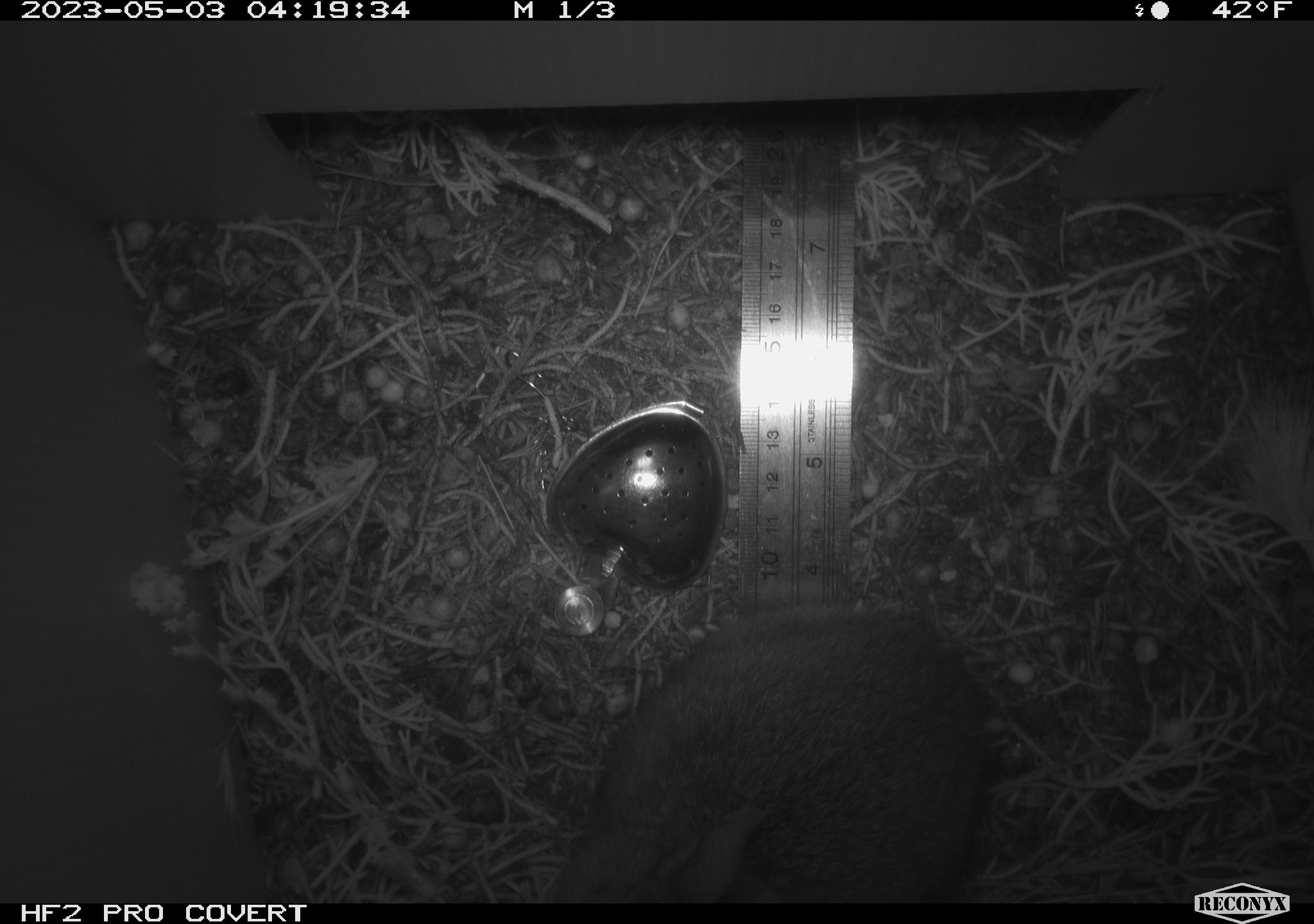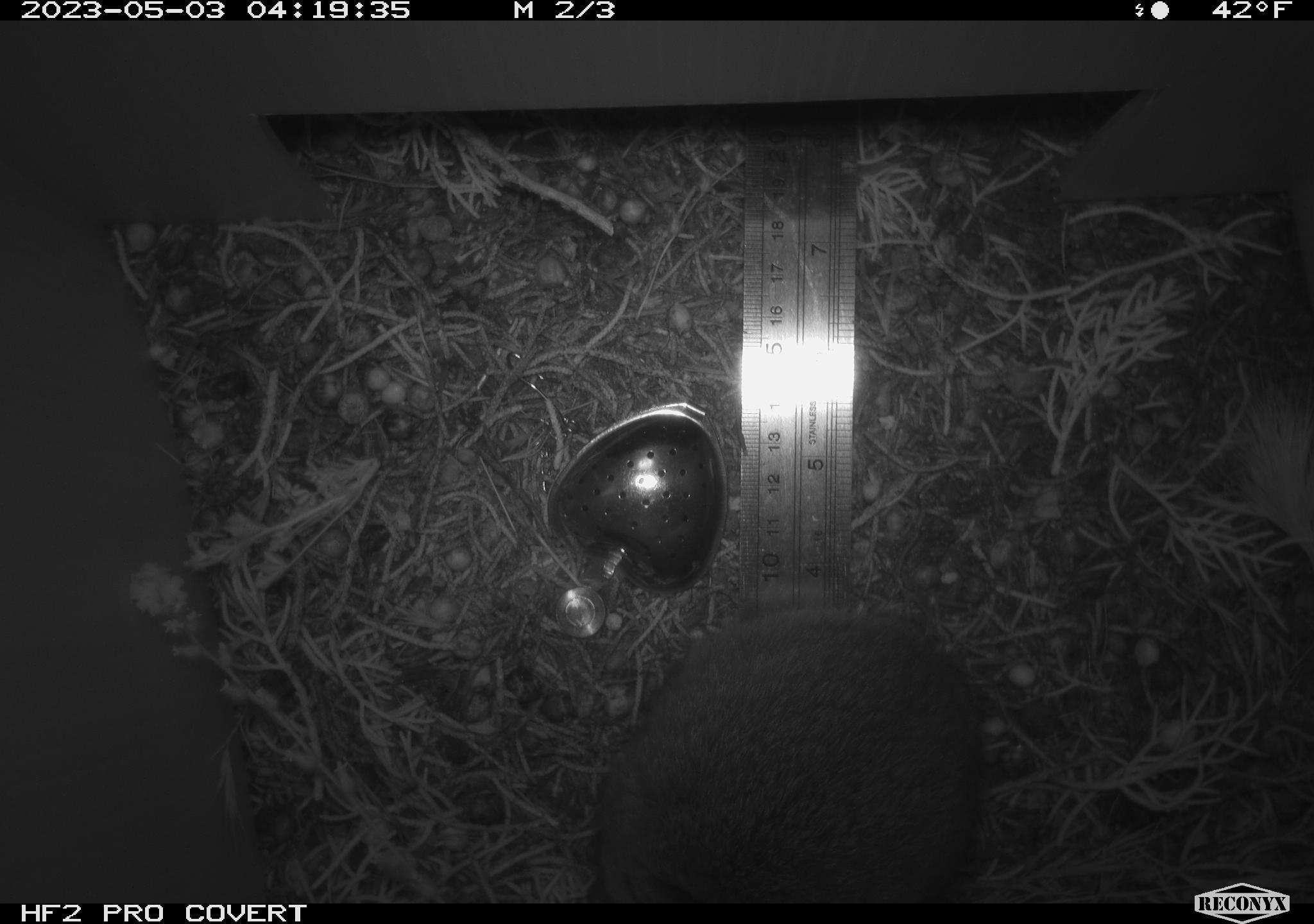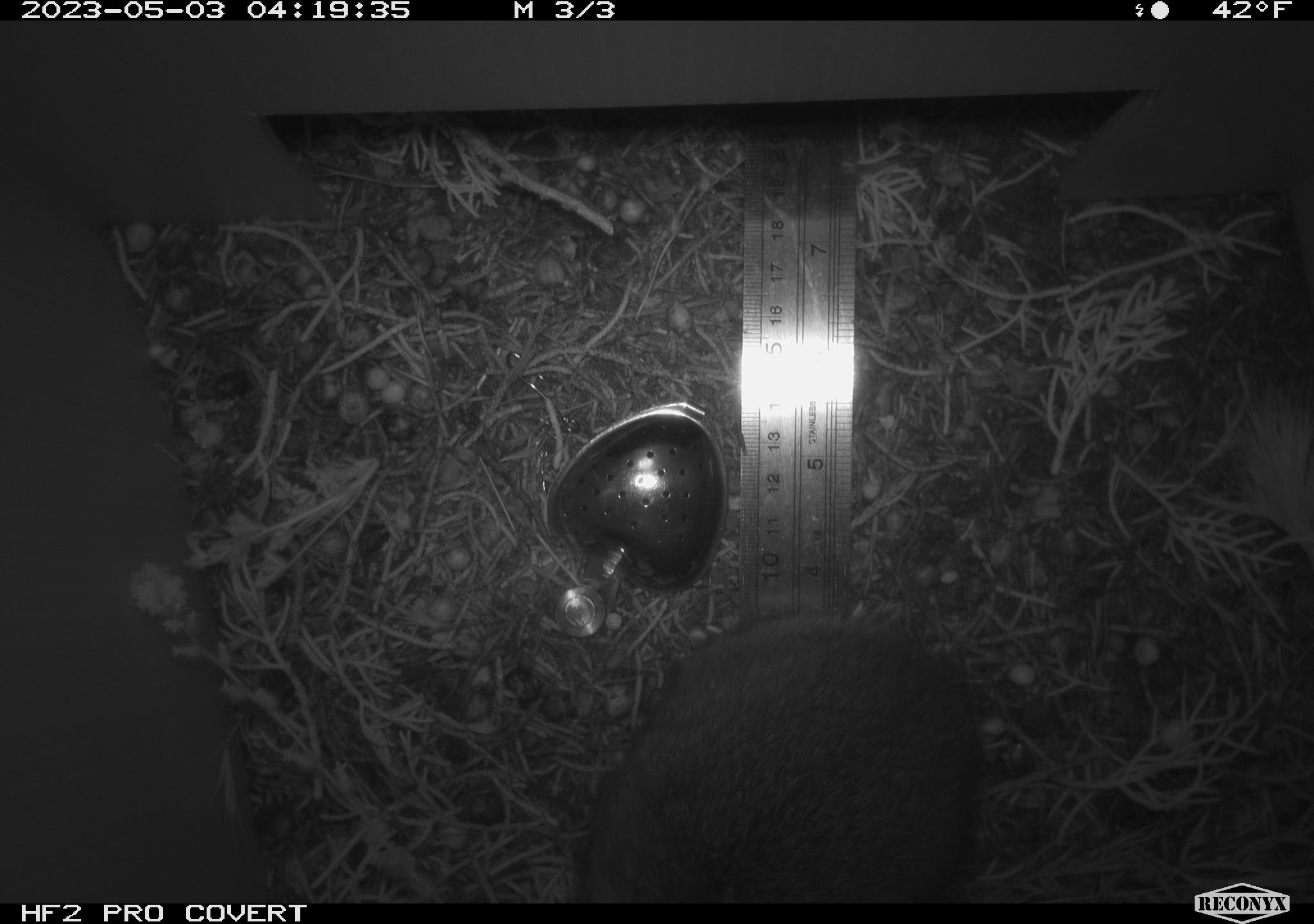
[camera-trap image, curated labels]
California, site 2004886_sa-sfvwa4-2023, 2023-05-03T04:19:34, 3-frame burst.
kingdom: Animalia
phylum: Chordata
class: Mammalia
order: Lagomorpha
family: Leporidae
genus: Sylvilagus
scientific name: Sylvilagus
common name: cottontail rabbits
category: sylvilagus species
Sylvilagus species (cottontail rabbits) (Sylvilagus).